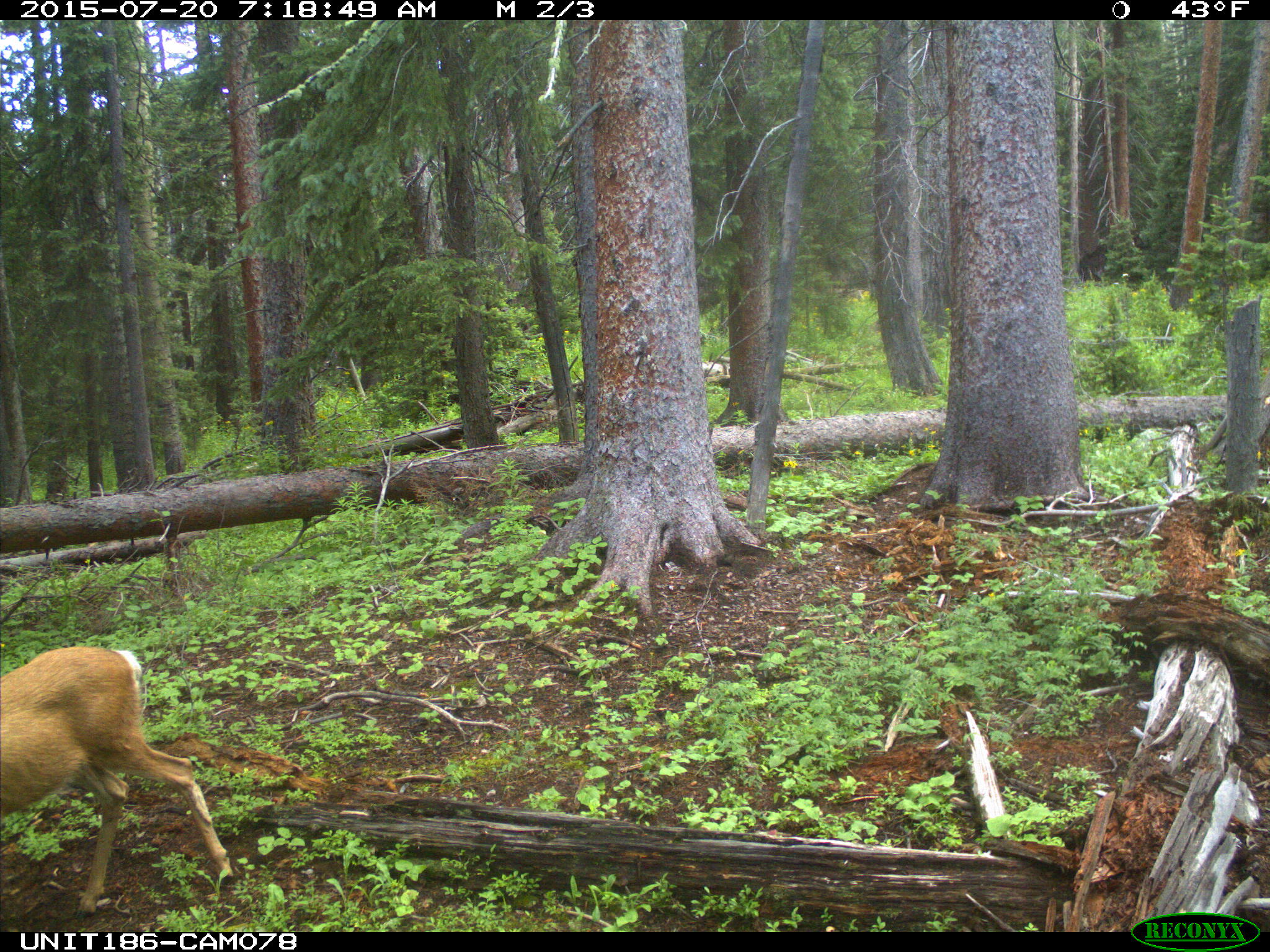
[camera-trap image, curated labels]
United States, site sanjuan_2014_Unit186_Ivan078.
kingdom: Animalia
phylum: Chordata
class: Mammalia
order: Artiodactyla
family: Cervidae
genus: Odocoileus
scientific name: Odocoileus hemionus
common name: mule deer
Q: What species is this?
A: Odocoileus hemionus (mule deer).